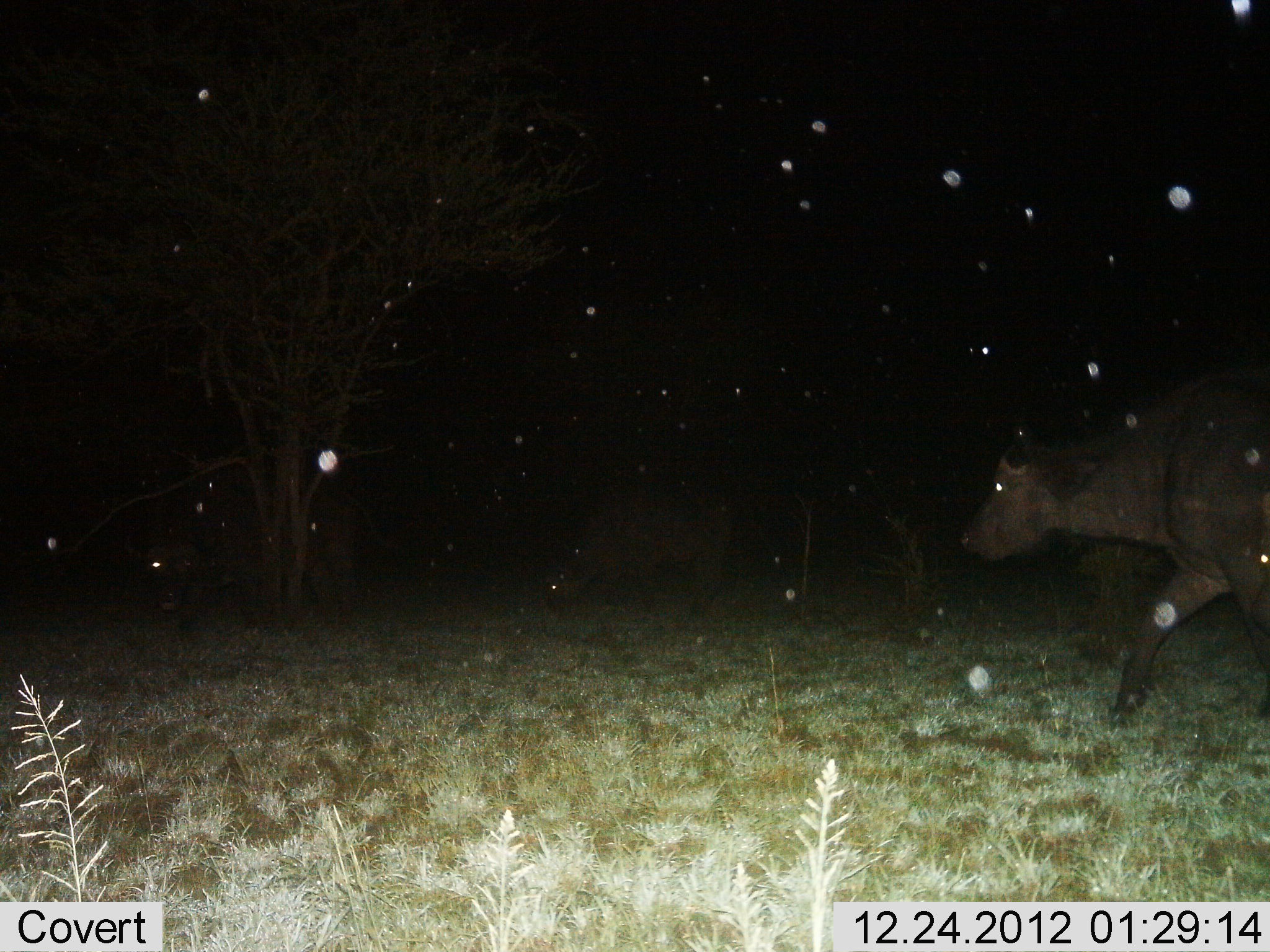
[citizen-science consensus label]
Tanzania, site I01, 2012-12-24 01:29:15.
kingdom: Animalia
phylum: Chordata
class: Mammalia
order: Artiodactyla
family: Bovidae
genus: Syncerus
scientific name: Syncerus caffer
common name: cape buffalo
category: buffalo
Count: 3.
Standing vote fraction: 30%.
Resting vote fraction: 0%.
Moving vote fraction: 87%.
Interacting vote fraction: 0%.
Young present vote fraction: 0%.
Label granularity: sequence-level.